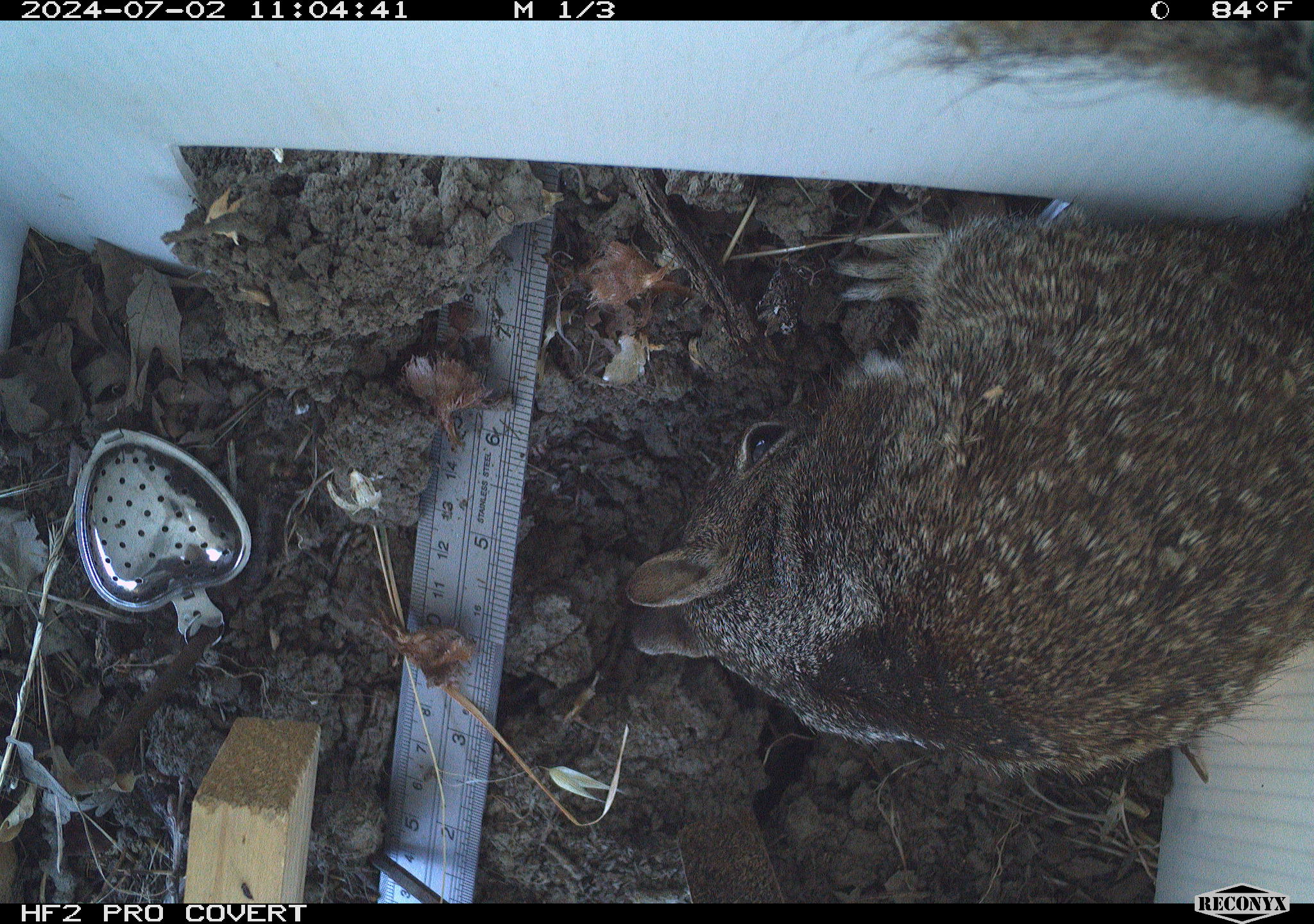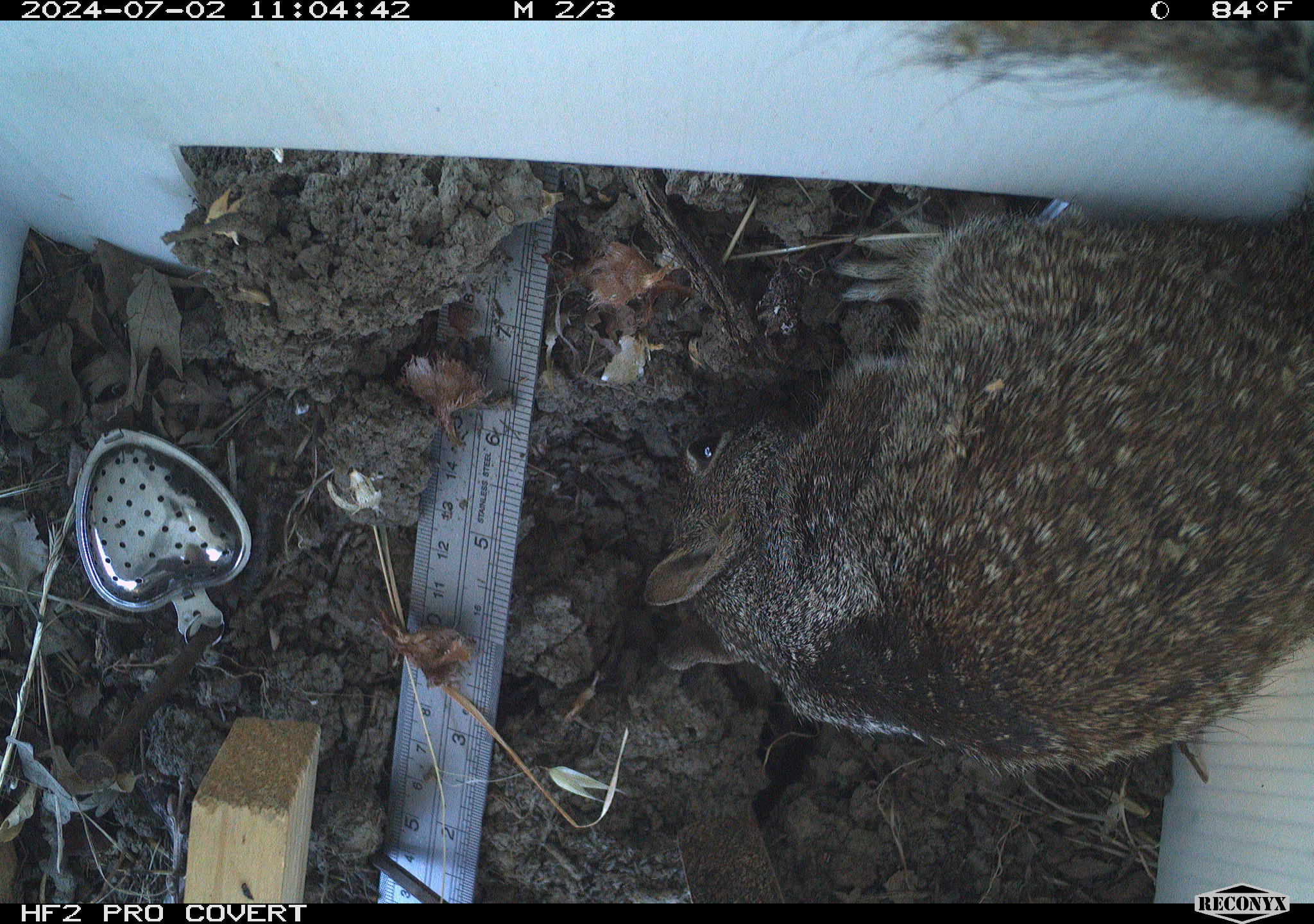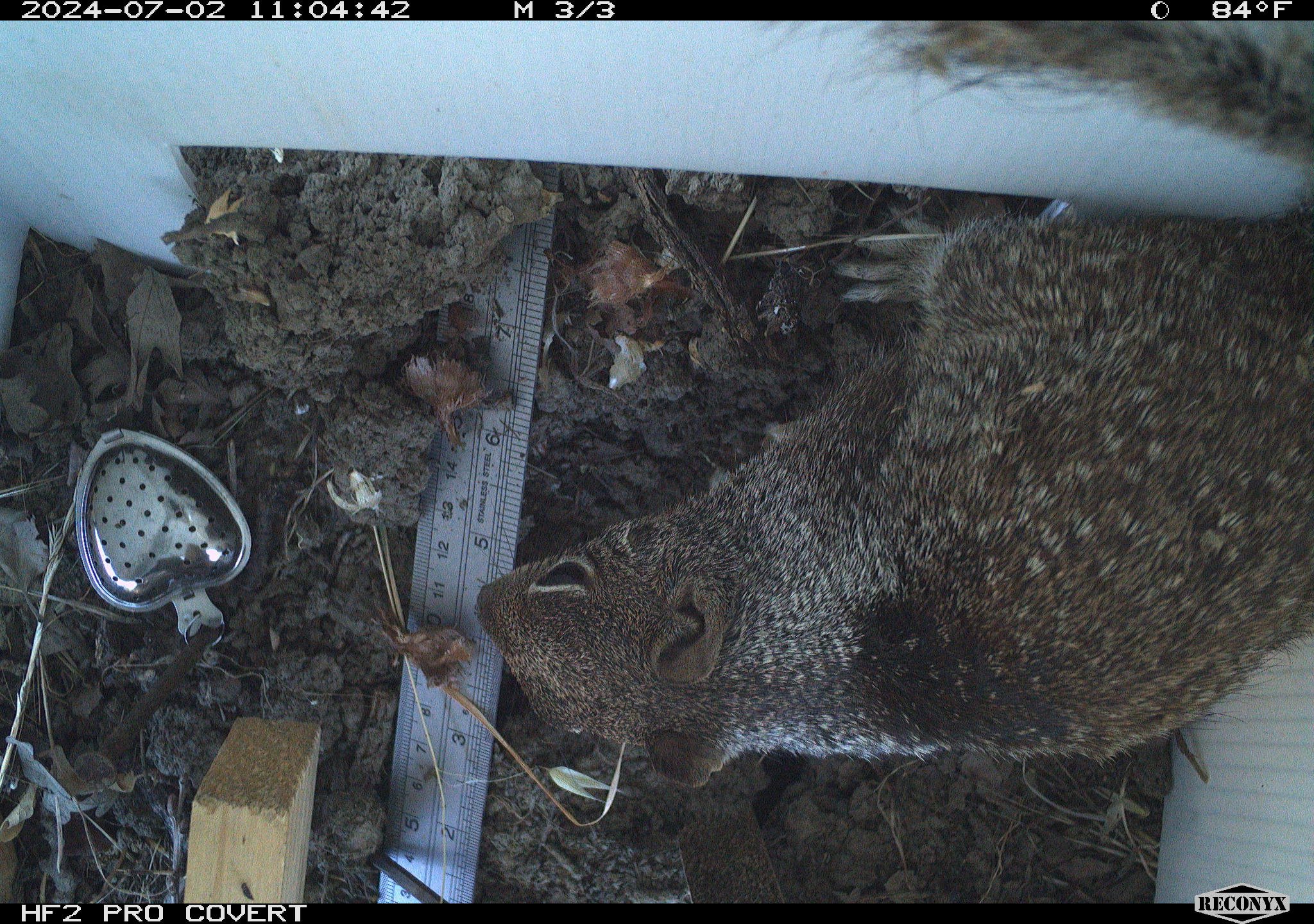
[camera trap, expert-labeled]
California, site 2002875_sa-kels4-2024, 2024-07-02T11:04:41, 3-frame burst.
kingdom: Animalia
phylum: Chordata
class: Mammalia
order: Rodentia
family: Sciuridae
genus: Otospermophilus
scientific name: Otospermophilus beecheyi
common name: california ground squirrel